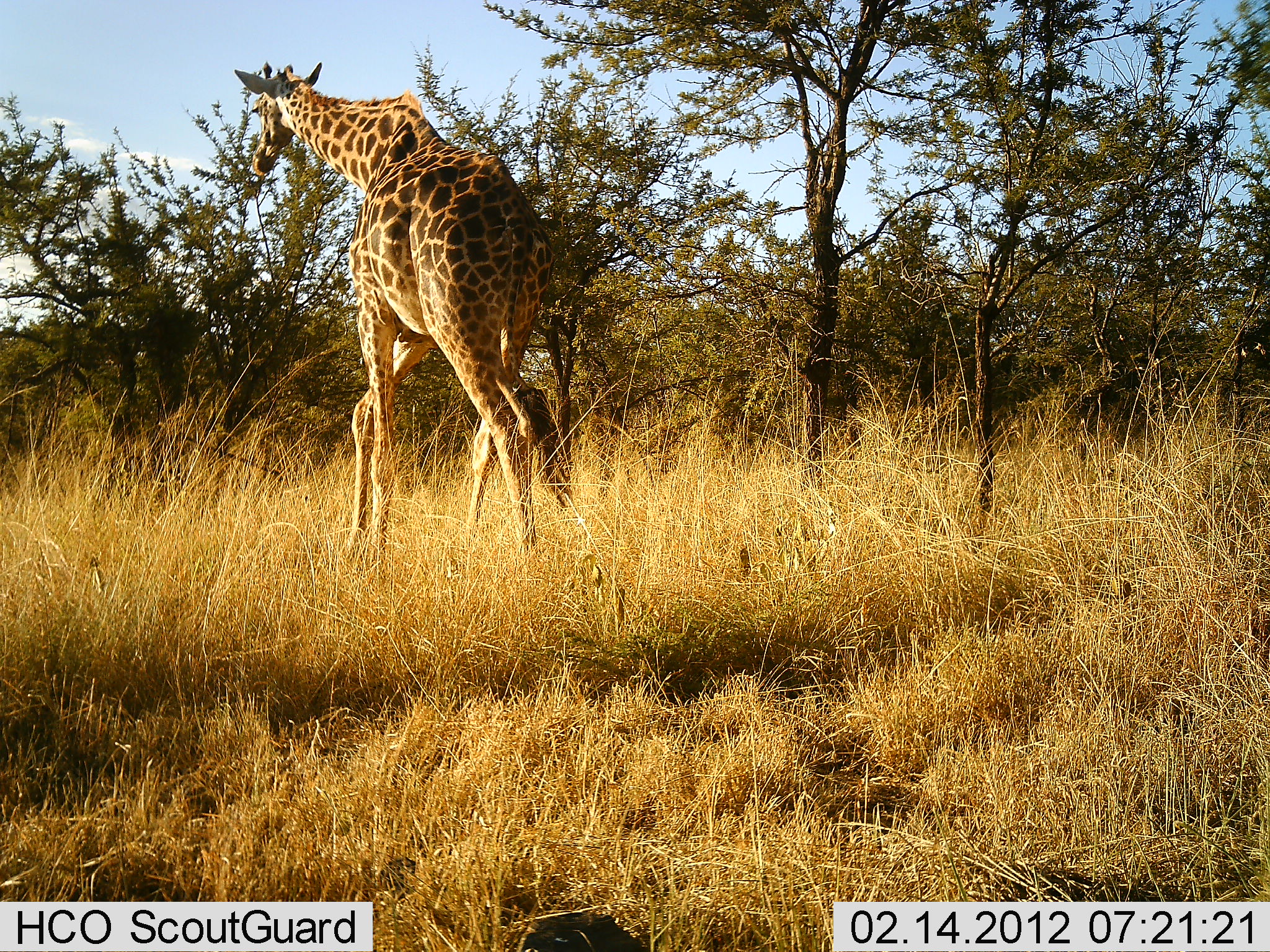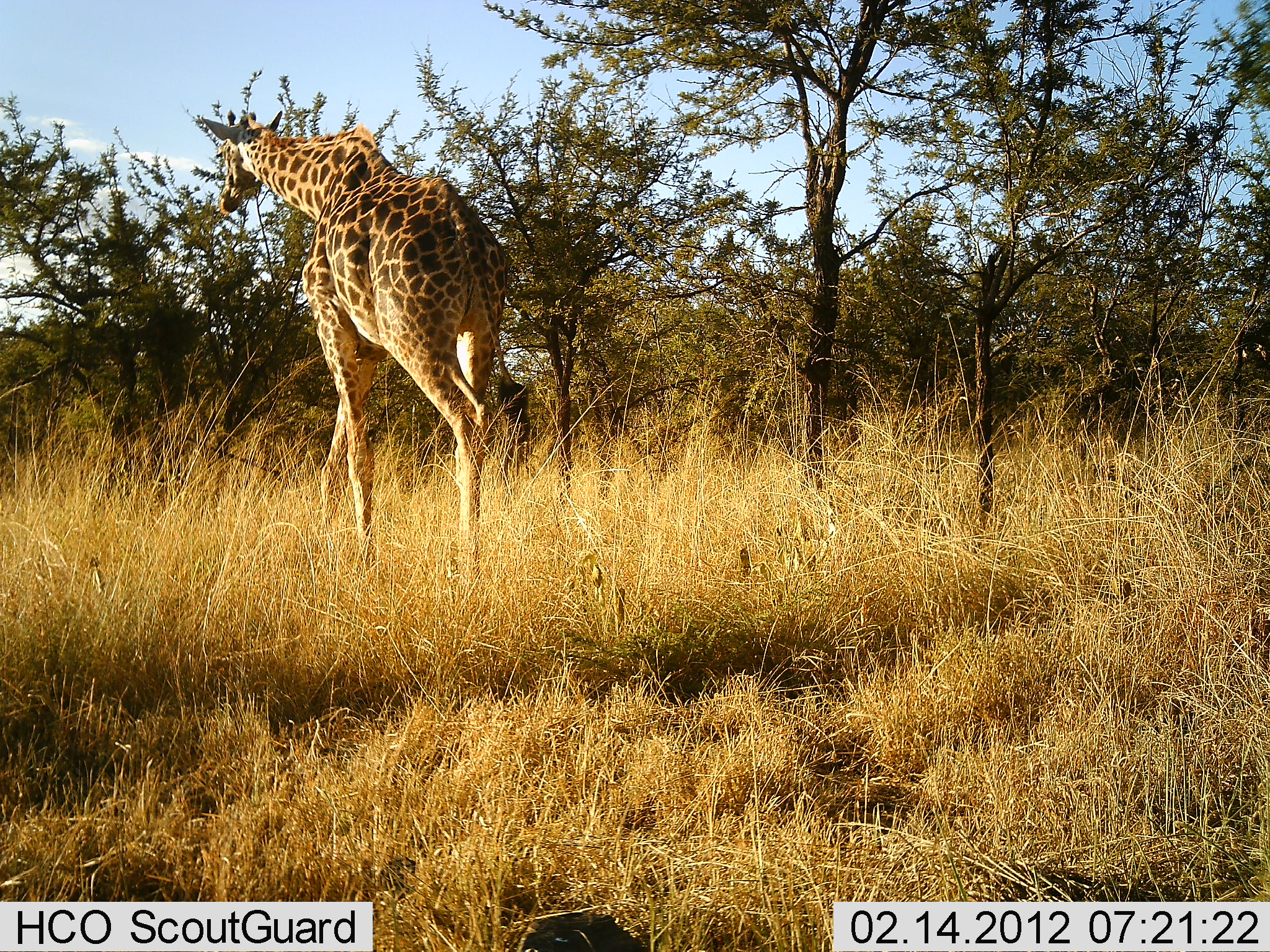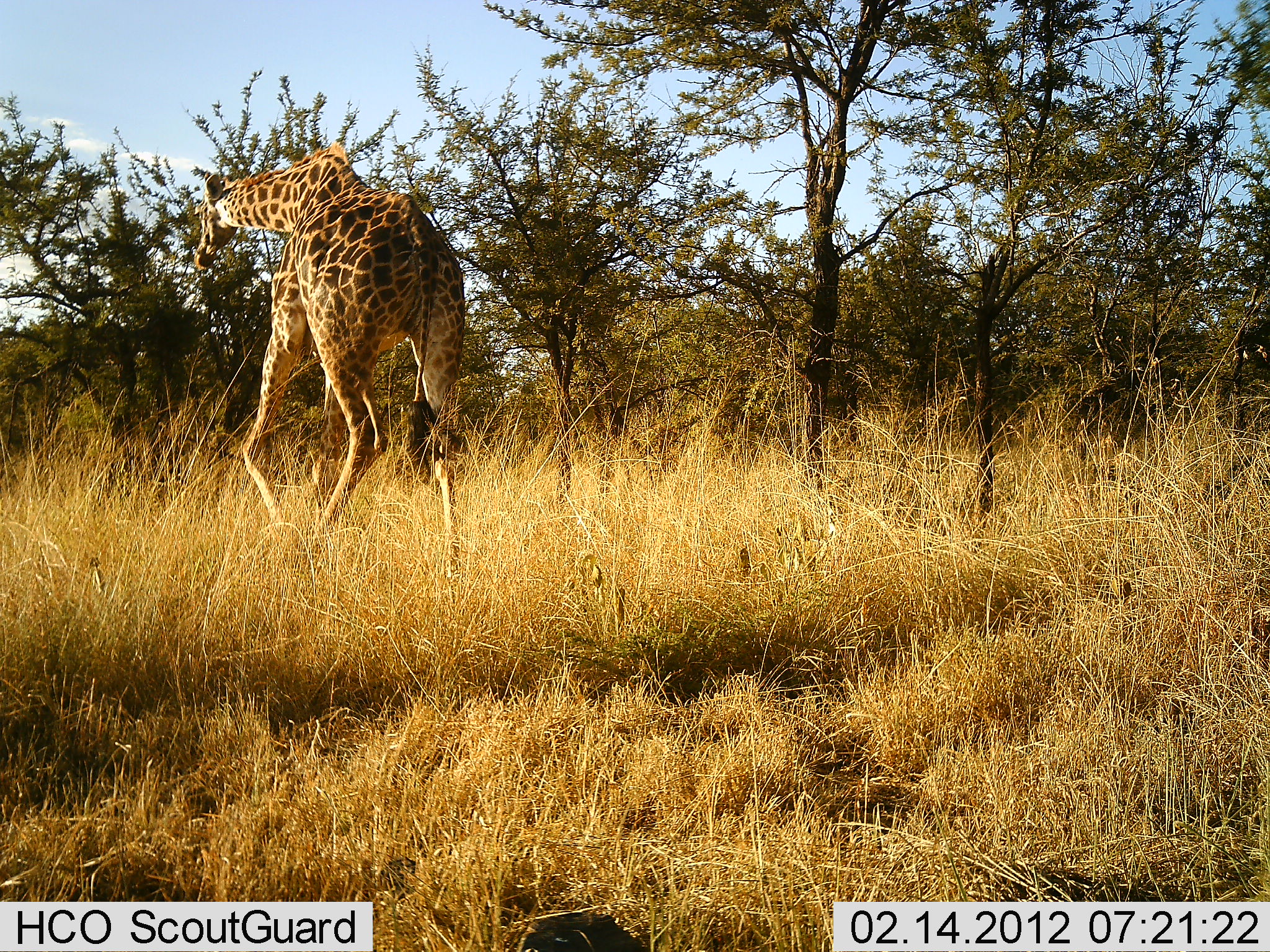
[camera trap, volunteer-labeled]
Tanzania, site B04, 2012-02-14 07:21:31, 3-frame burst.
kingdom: Animalia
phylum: Chordata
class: Mammalia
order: Artiodactyla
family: Giraffidae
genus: Giraffa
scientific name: Giraffa camelopardalis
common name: giraffe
Giraffe (Giraffa camelopardalis), count 1. Behavior (volunteer vote fractions): standing 4%, resting 0%, moving 100%, interacting 0%. Young present (vote fraction): 0%. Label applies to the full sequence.